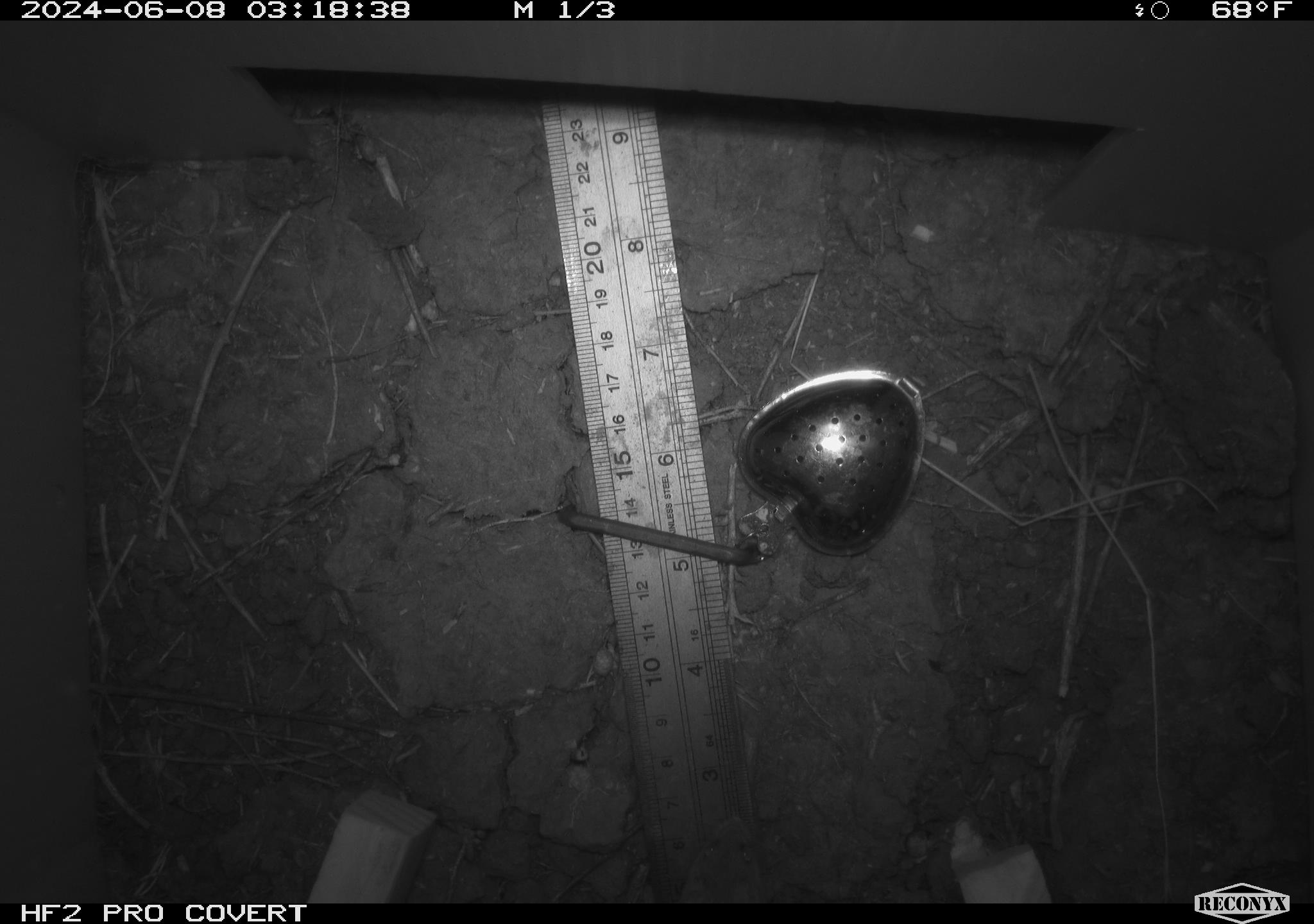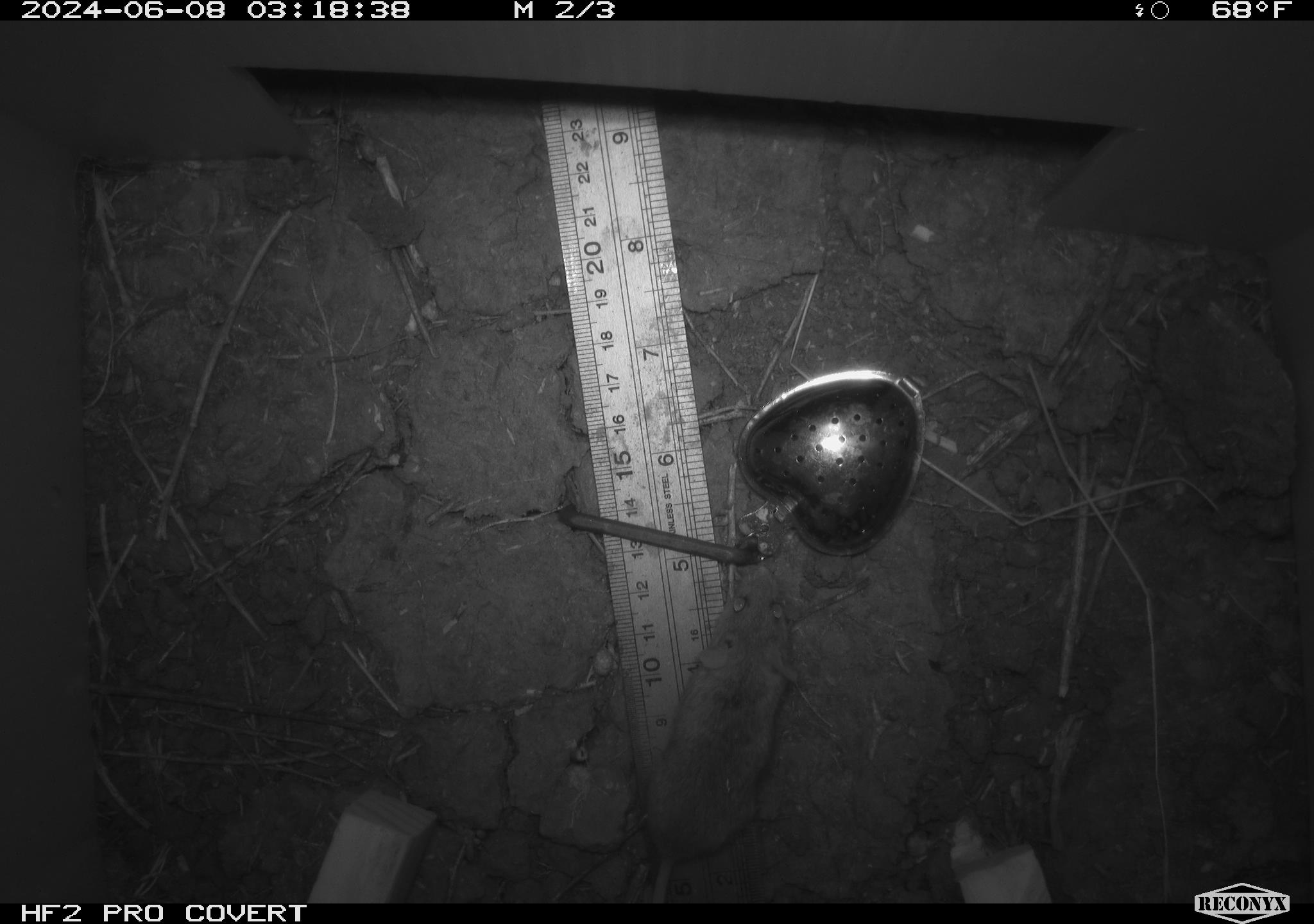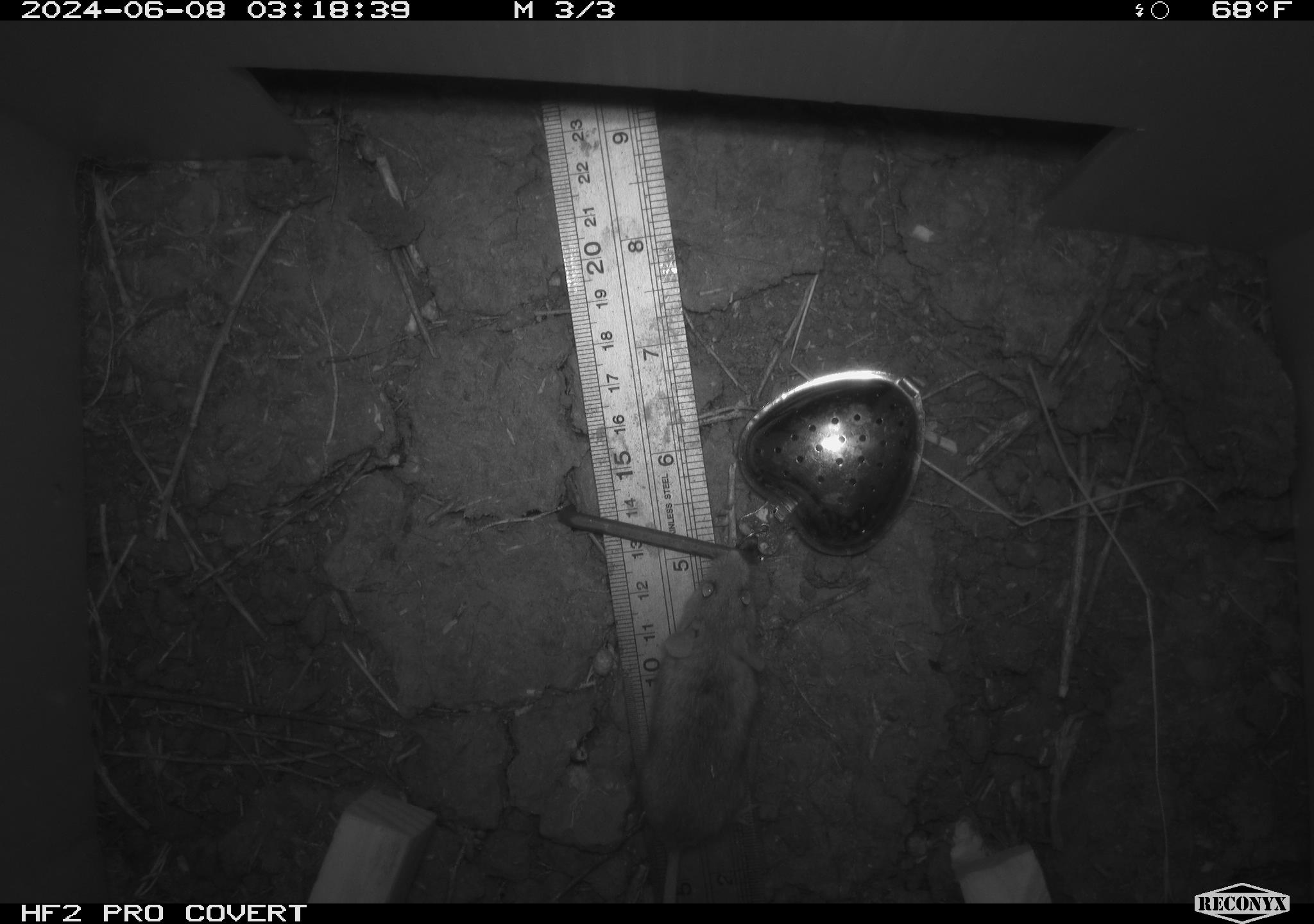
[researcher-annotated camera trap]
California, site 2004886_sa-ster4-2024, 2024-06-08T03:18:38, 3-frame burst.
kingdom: Animalia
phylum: Chordata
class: Mammalia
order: Rodentia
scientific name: Rodentia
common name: mouse species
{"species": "mouse species (Rodentia)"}